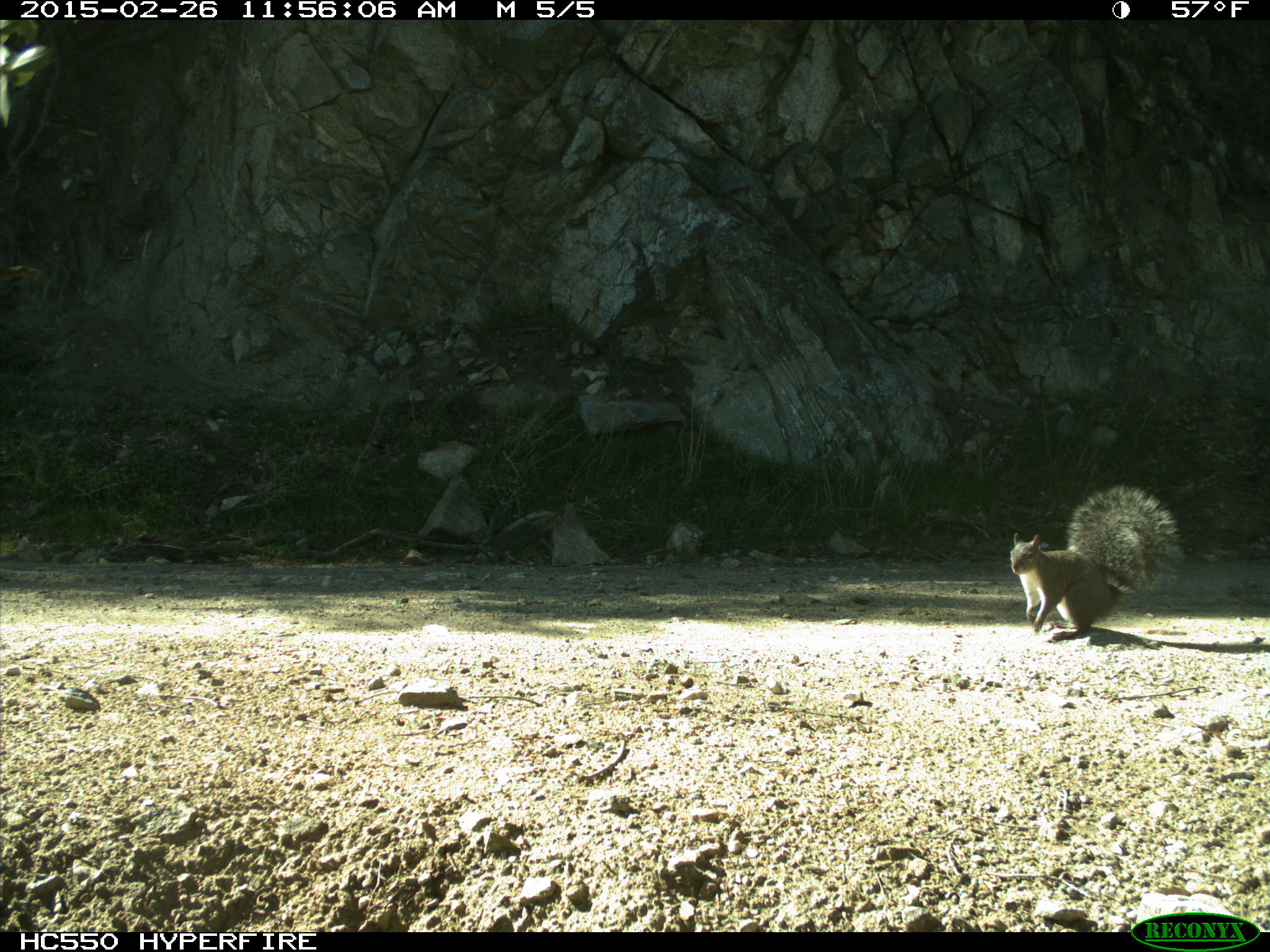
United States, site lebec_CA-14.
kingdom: Animalia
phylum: Chordata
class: Mammalia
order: Rodentia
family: Sciuridae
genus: Sciurus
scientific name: Sciurus carolinensis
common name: eastern gray squirrel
Sciurus carolinensis (eastern gray squirrel).